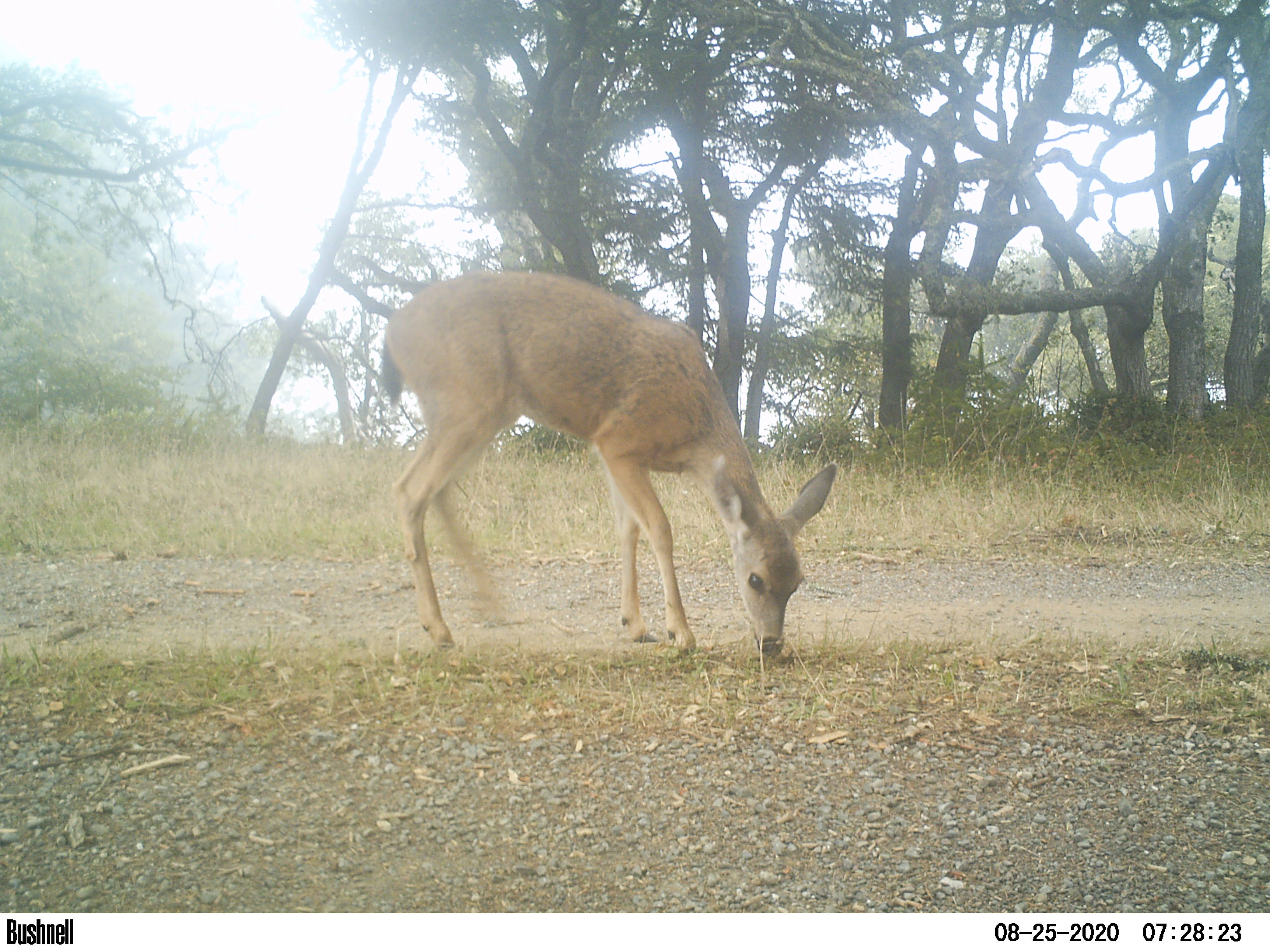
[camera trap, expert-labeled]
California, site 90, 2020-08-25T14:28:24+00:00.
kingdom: Animalia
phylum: Chordata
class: Mammalia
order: Artiodactyla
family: Cervidae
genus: Odocoileus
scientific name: Odocoileus hemionus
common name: mule deer